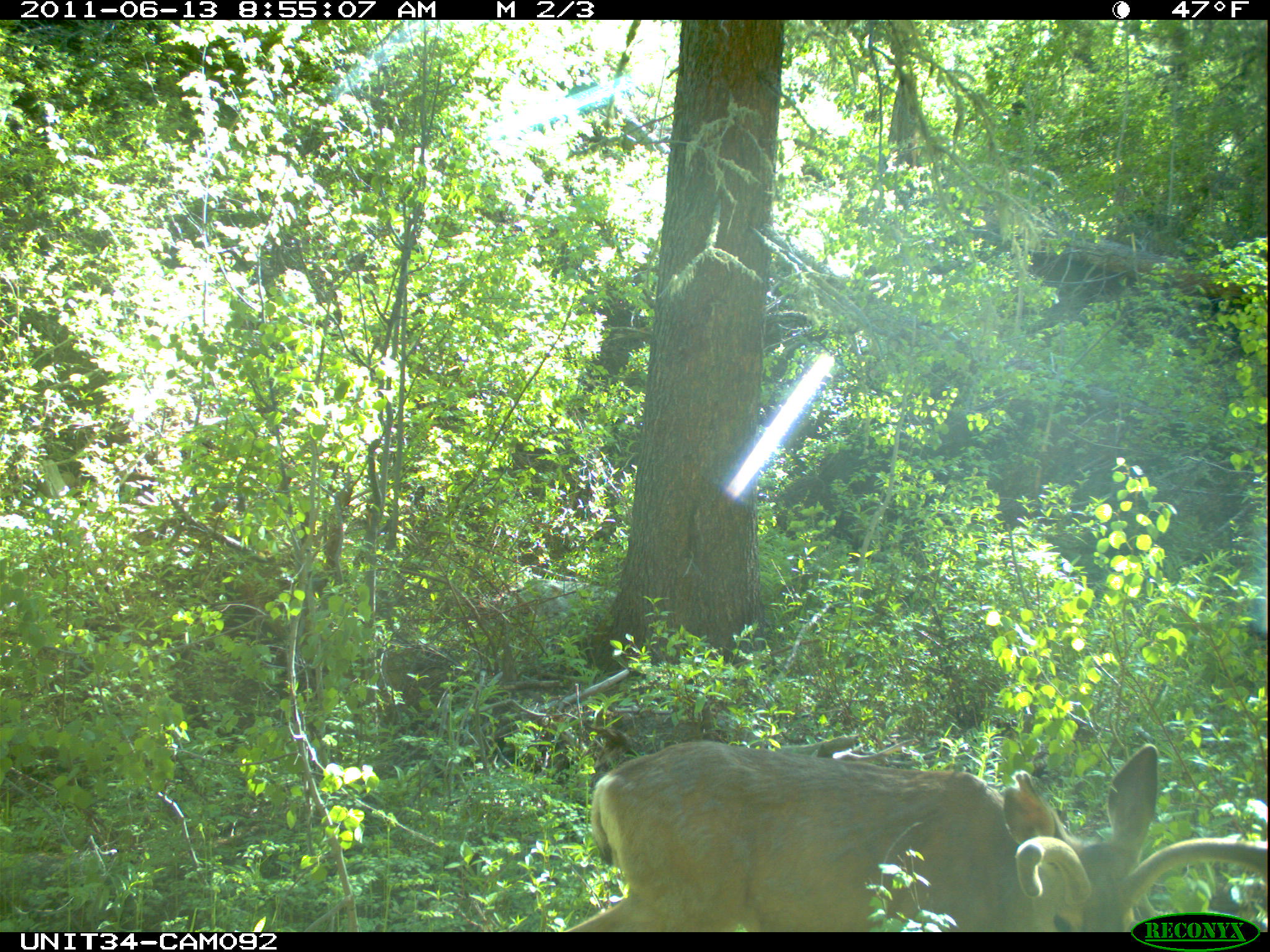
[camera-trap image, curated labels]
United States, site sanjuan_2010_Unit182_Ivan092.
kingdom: Animalia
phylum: Chordata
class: Mammalia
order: Artiodactyla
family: Cervidae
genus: Odocoileus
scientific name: Odocoileus hemionus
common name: mule deer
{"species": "Odocoileus hemionus (mule deer)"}